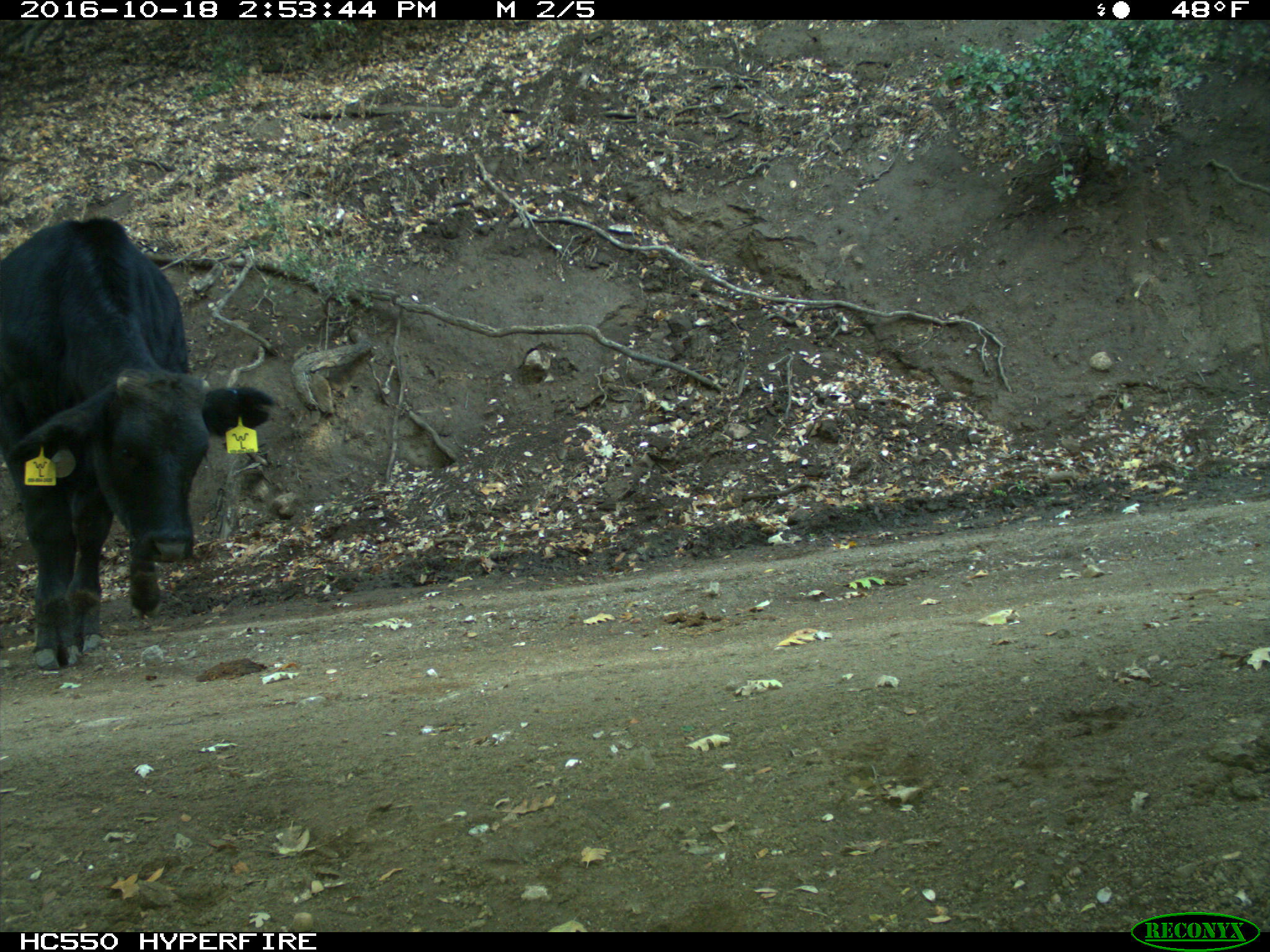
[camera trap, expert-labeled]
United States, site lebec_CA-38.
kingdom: Animalia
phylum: Chordata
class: Mammalia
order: Artiodactyla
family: Bovidae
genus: Bos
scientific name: Bos taurus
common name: domestic cow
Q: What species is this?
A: Bos taurus (domestic cow).